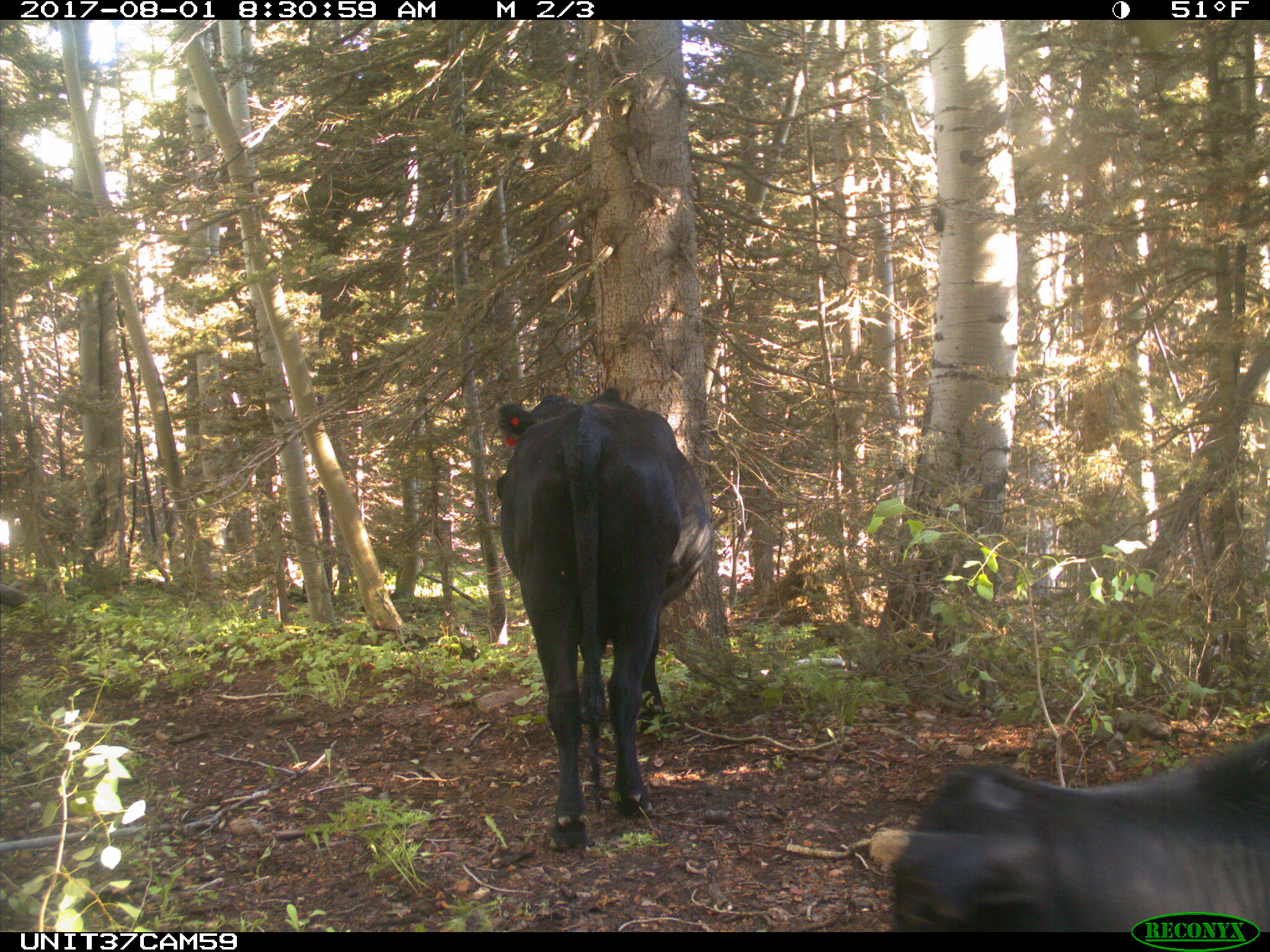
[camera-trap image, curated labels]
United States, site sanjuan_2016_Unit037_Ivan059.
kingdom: Animalia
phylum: Chordata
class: Mammalia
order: Artiodactyla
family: Bovidae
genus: Bos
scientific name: Bos taurus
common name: domestic cow